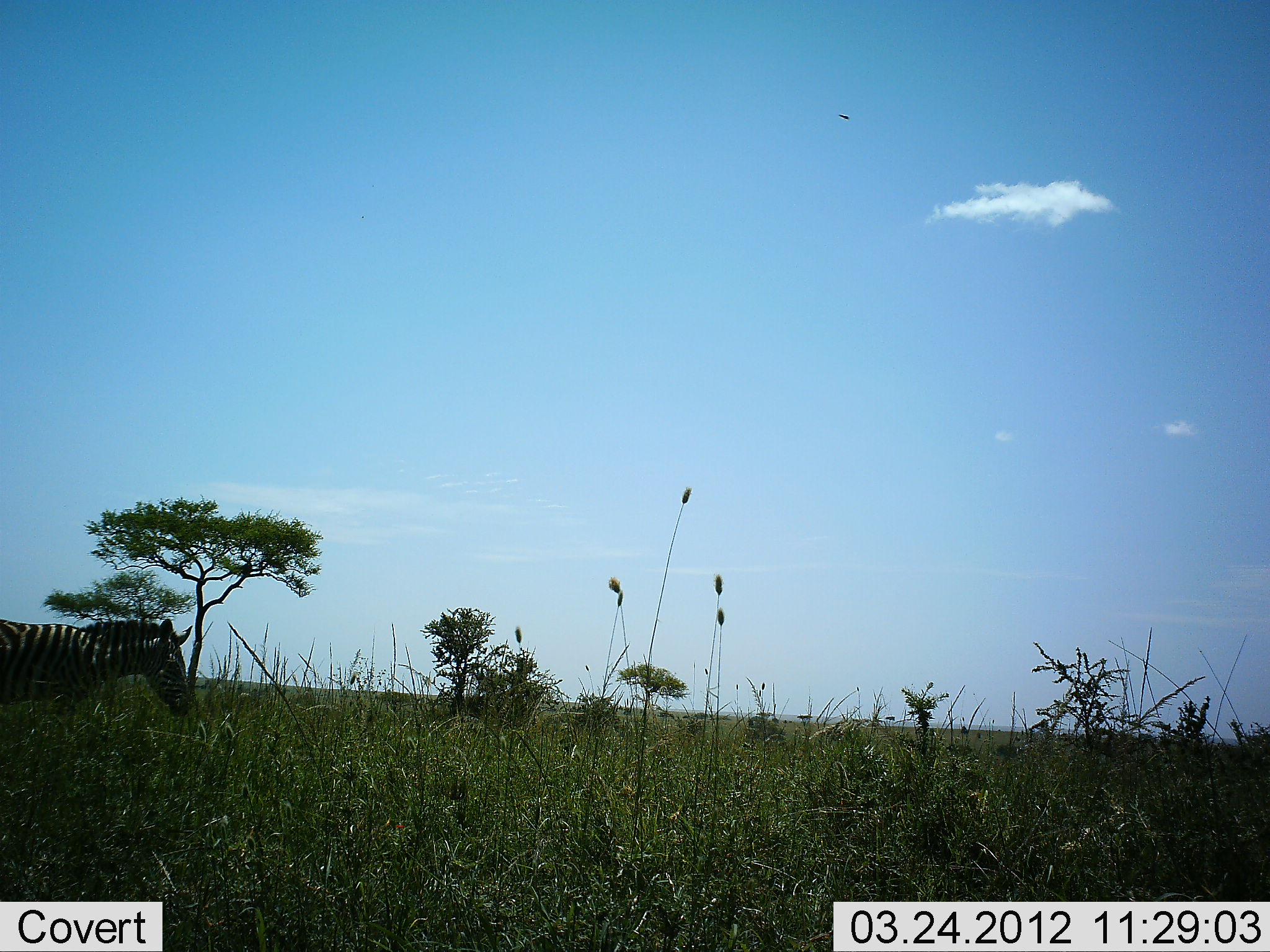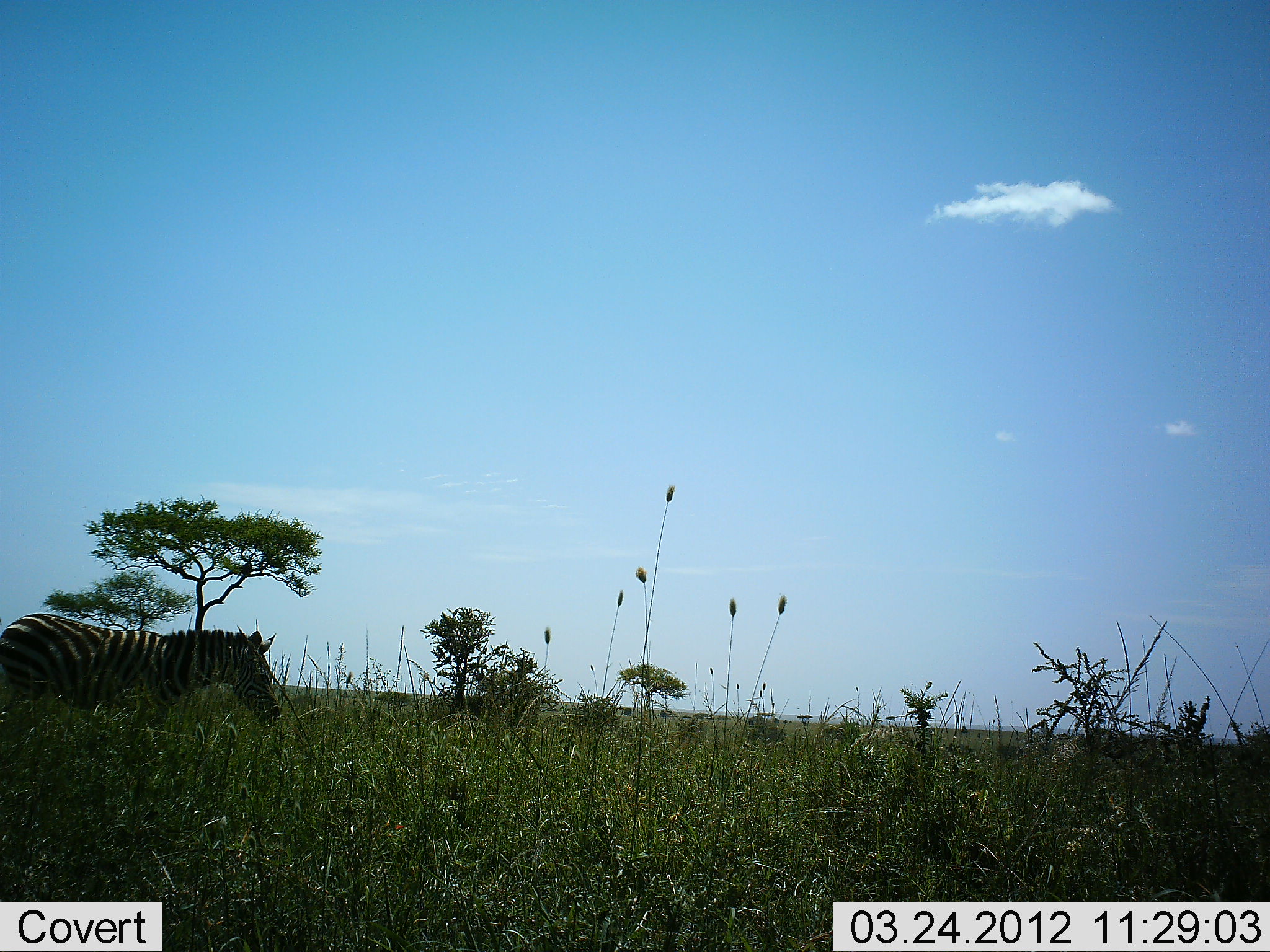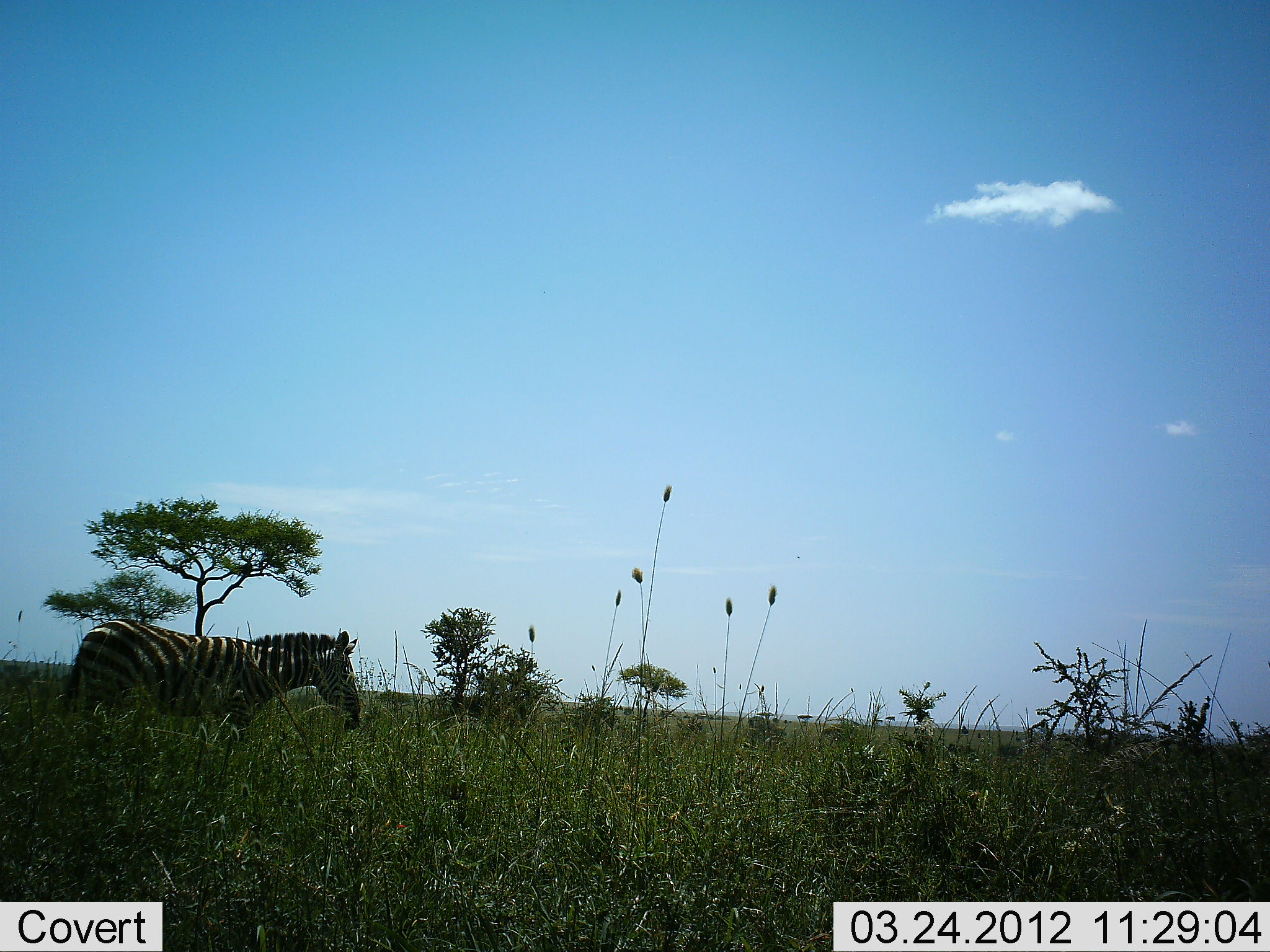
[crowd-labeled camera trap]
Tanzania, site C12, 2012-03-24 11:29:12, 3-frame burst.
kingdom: Animalia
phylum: Chordata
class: Mammalia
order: Perissodactyla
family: Equidae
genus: Equus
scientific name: Equus quagga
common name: plains zebra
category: zebra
Zebra (plains zebra) (Equus quagga), count 1. Behavior (volunteer vote fractions): standing 5%, resting 0%, moving 100%, interacting 0%. Young present (vote fraction): 0%. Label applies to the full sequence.